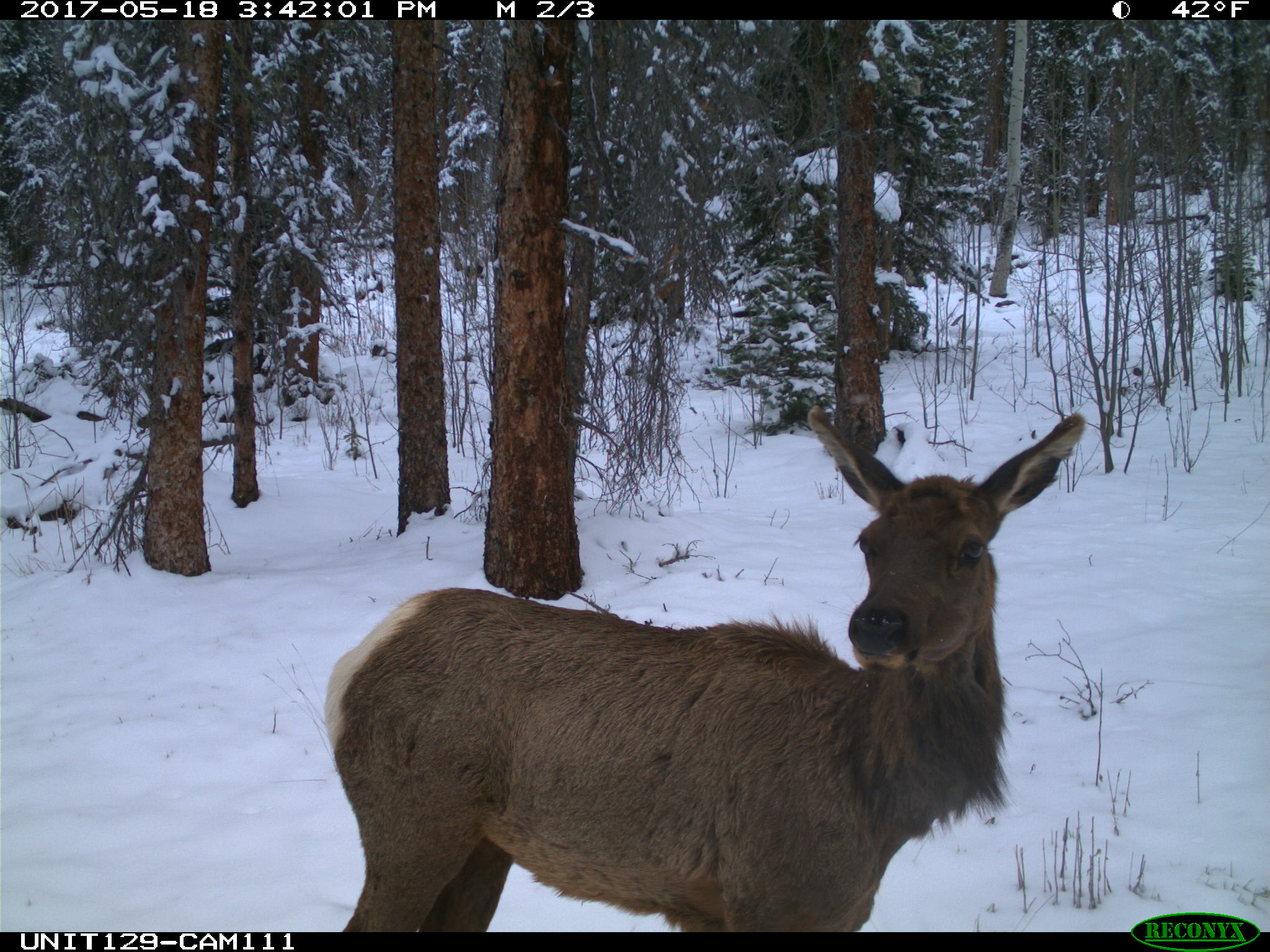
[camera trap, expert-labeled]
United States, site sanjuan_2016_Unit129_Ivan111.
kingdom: Animalia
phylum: Chordata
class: Mammalia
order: Artiodactyla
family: Cervidae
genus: Cervus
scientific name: Cervus elaphus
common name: red deer